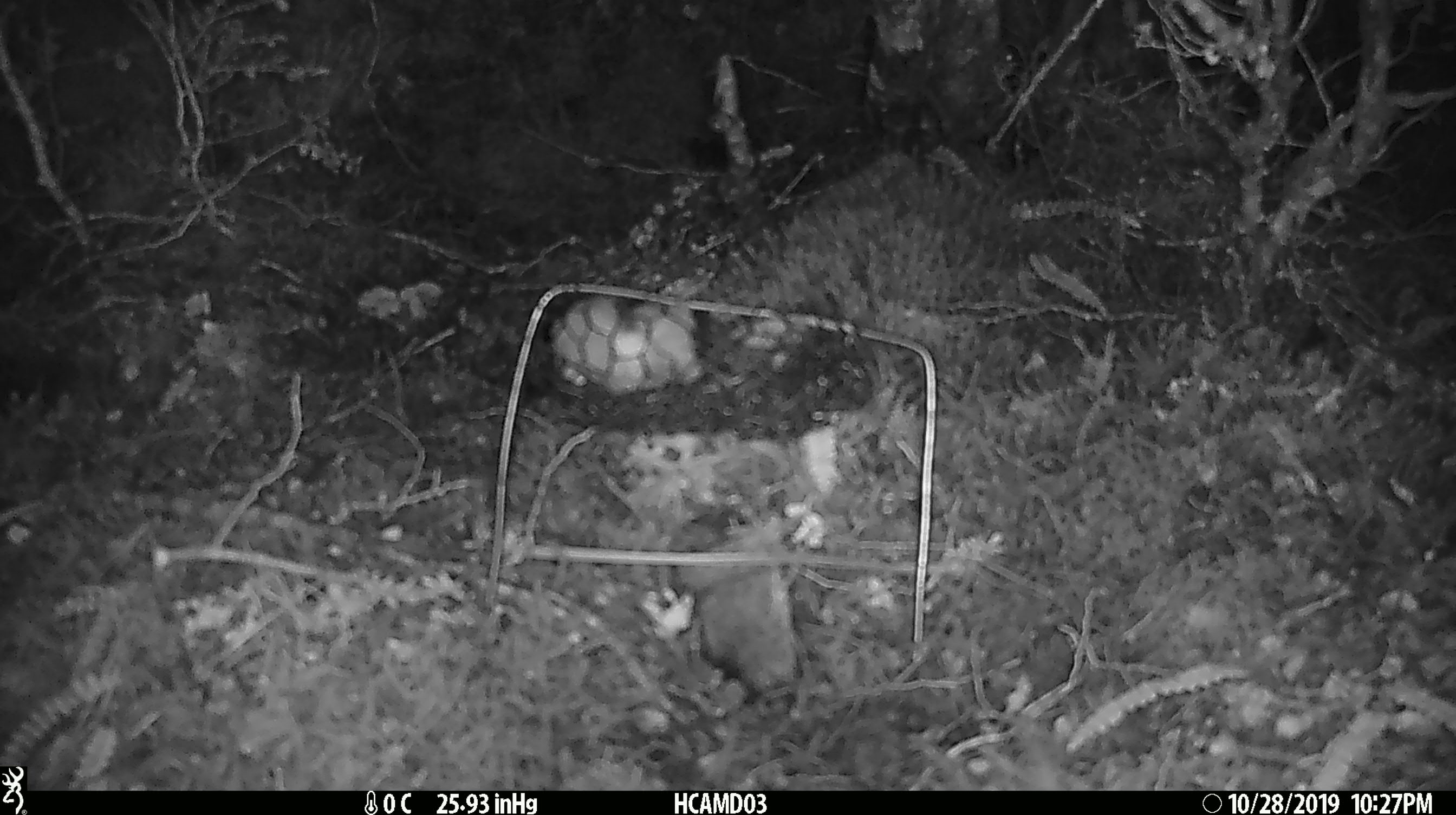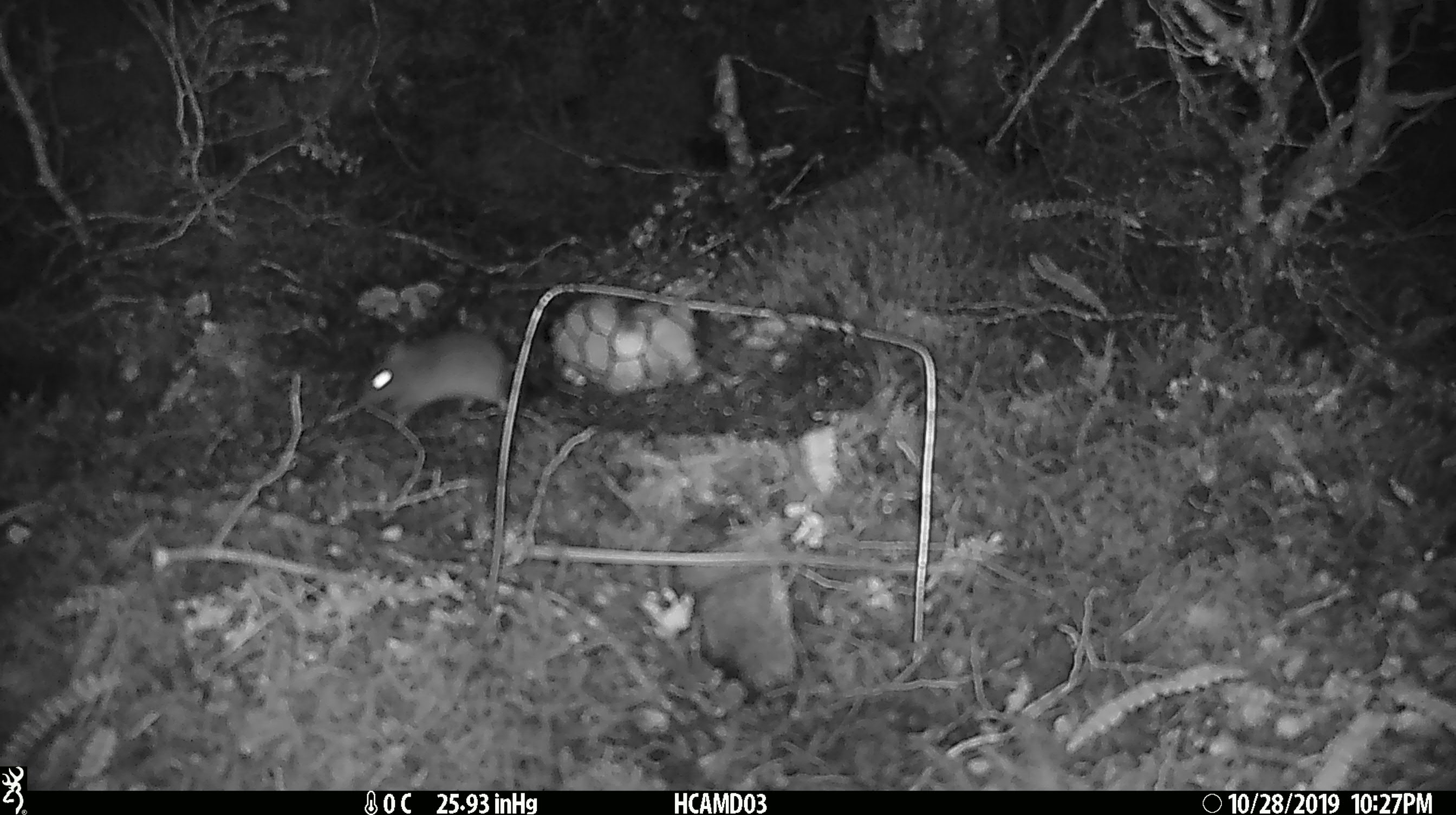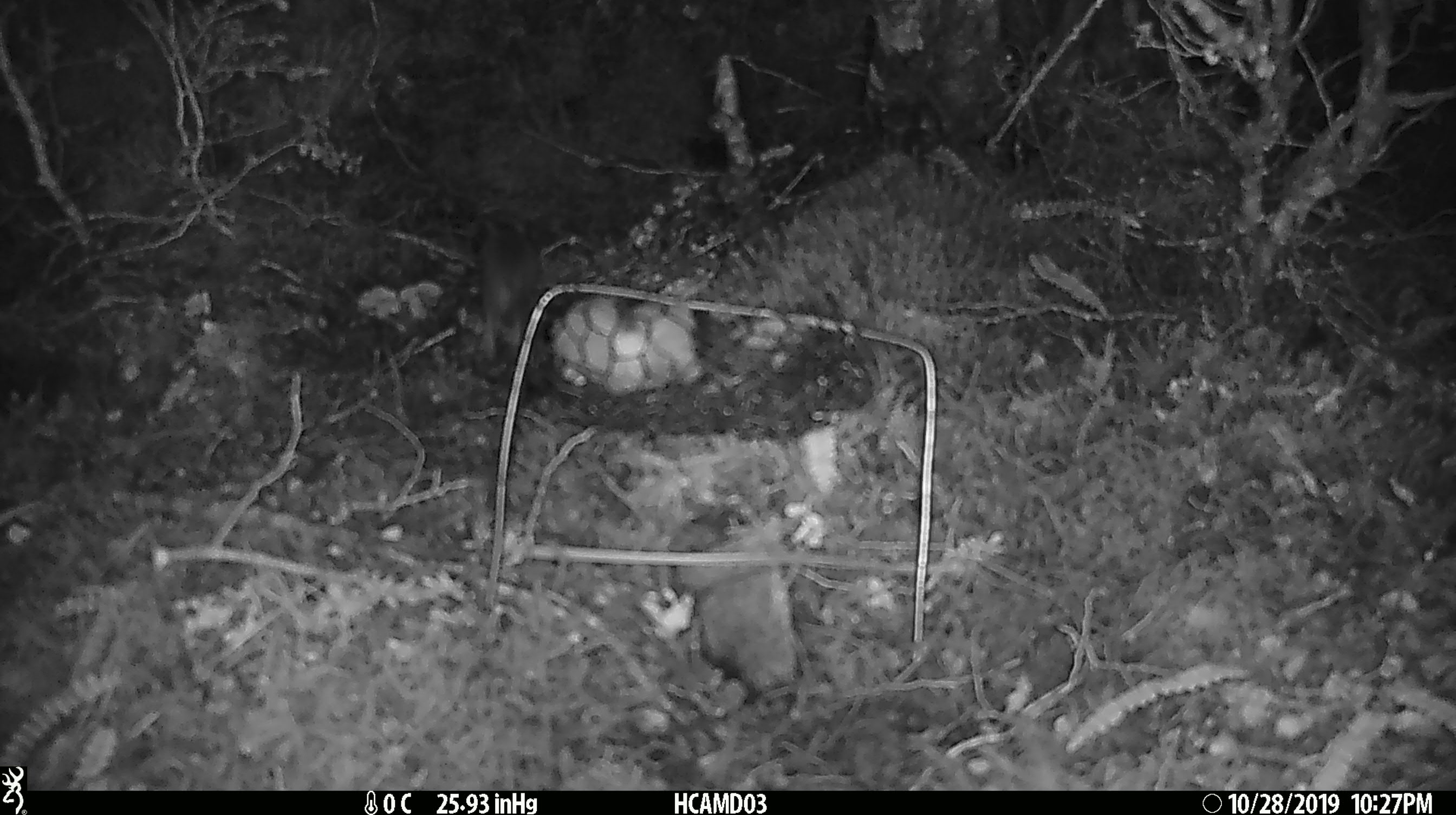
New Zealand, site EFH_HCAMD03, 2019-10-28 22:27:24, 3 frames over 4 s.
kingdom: Animalia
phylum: Chordata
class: Mammalia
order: Rodentia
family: Muridae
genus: Mus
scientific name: Mus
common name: mouse